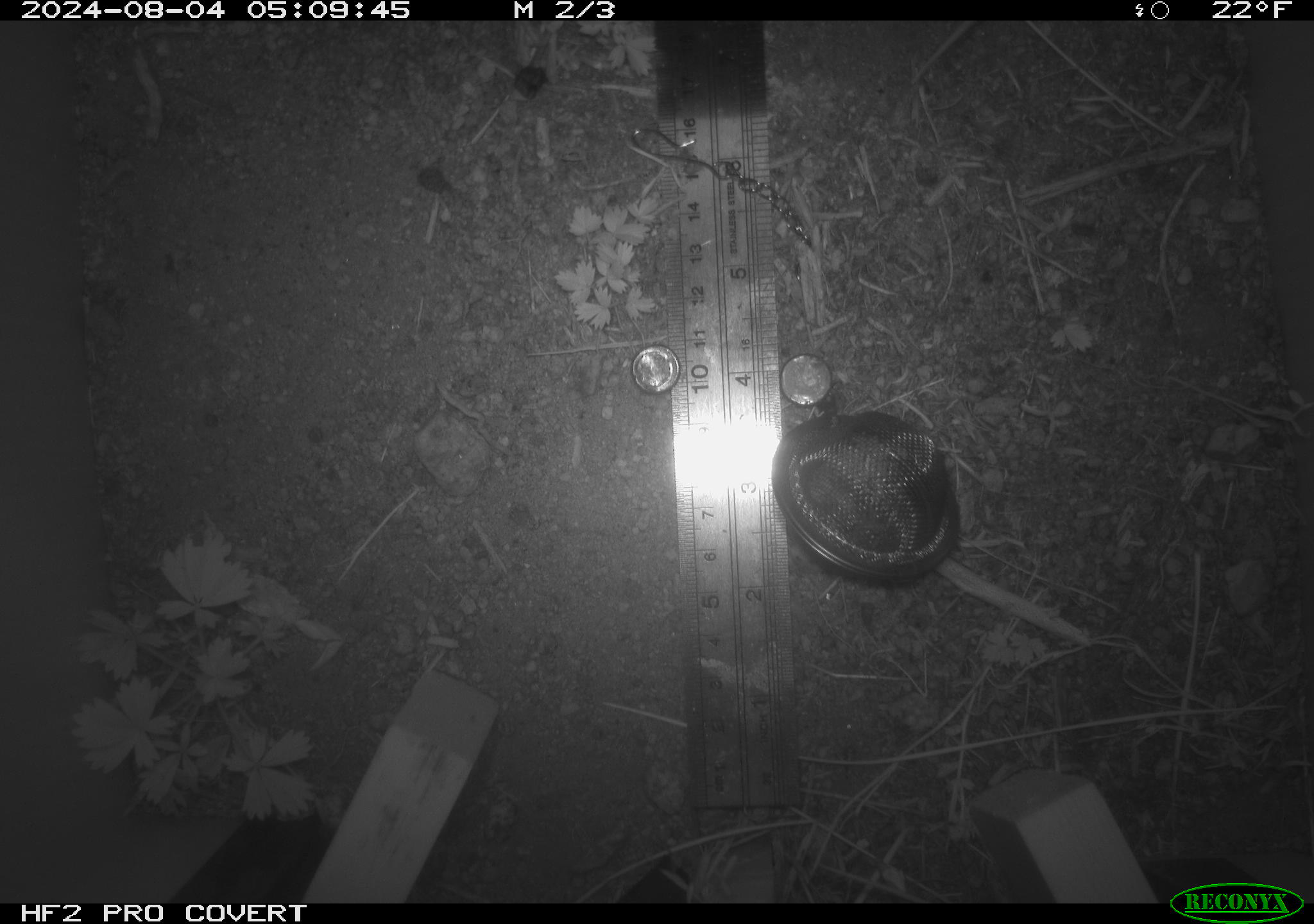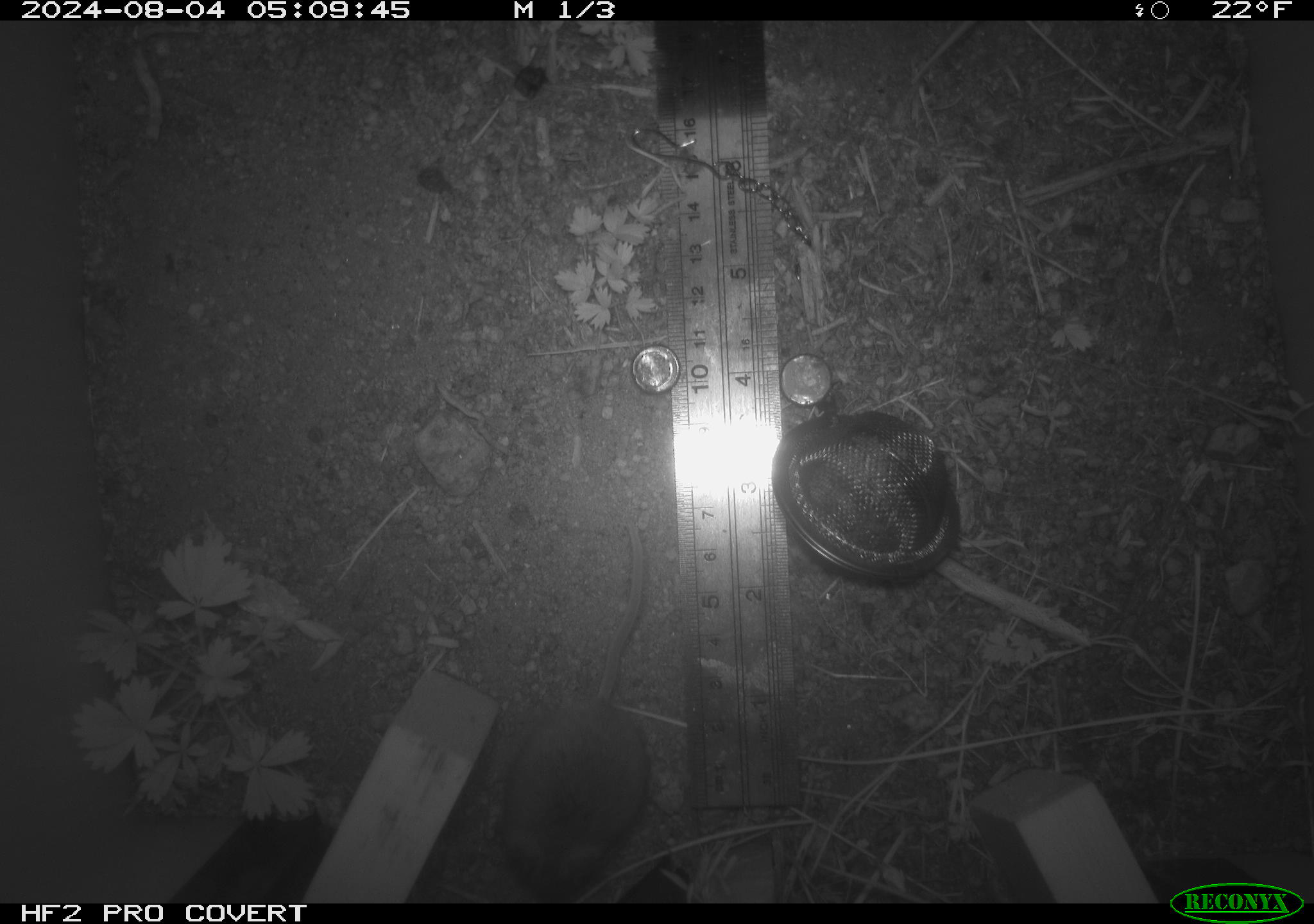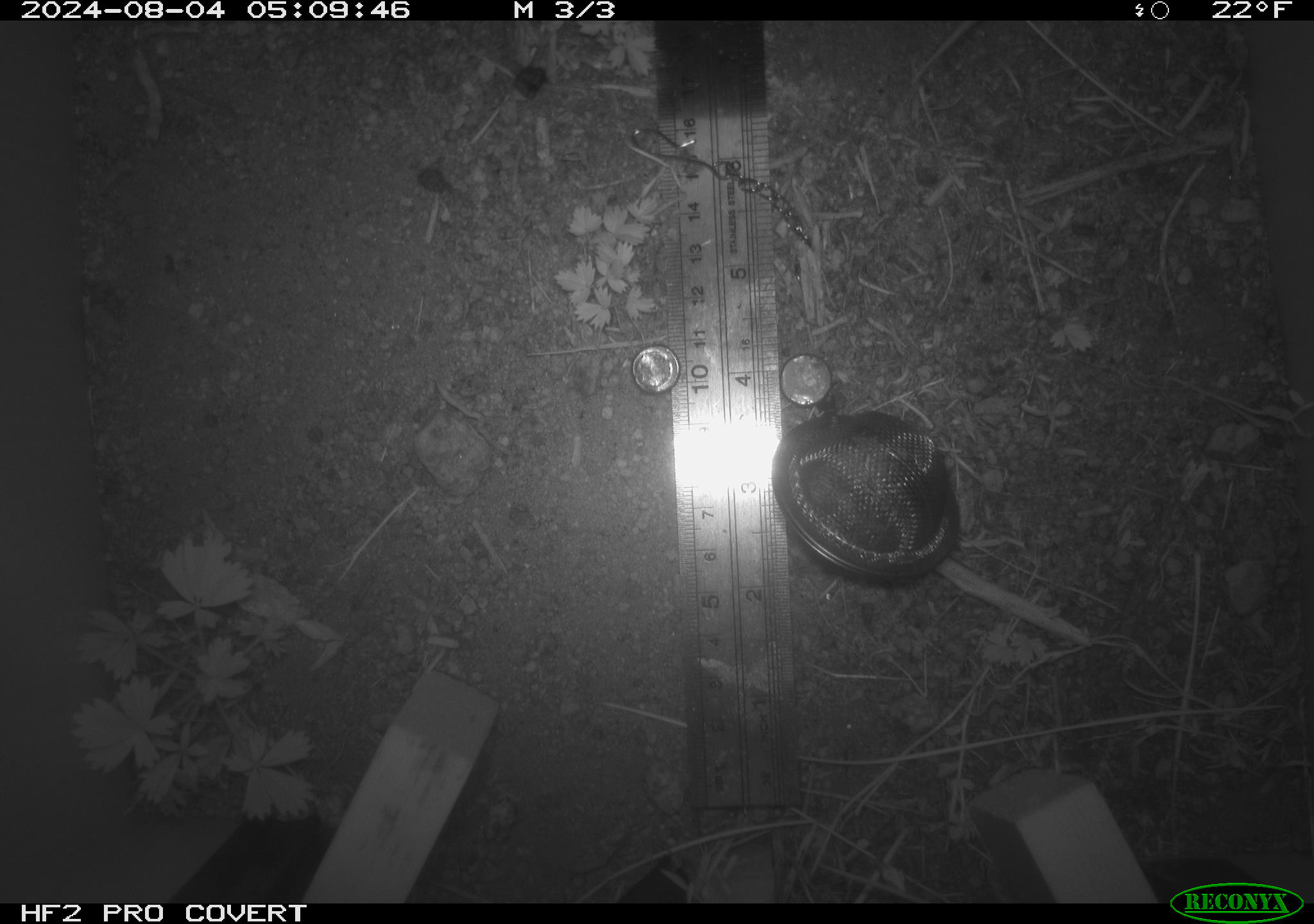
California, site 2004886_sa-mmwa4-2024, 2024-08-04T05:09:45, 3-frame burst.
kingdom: Animalia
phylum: Chordata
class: Mammalia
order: Rodentia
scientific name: Rodentia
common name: mouse species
Mouse species (Rodentia).